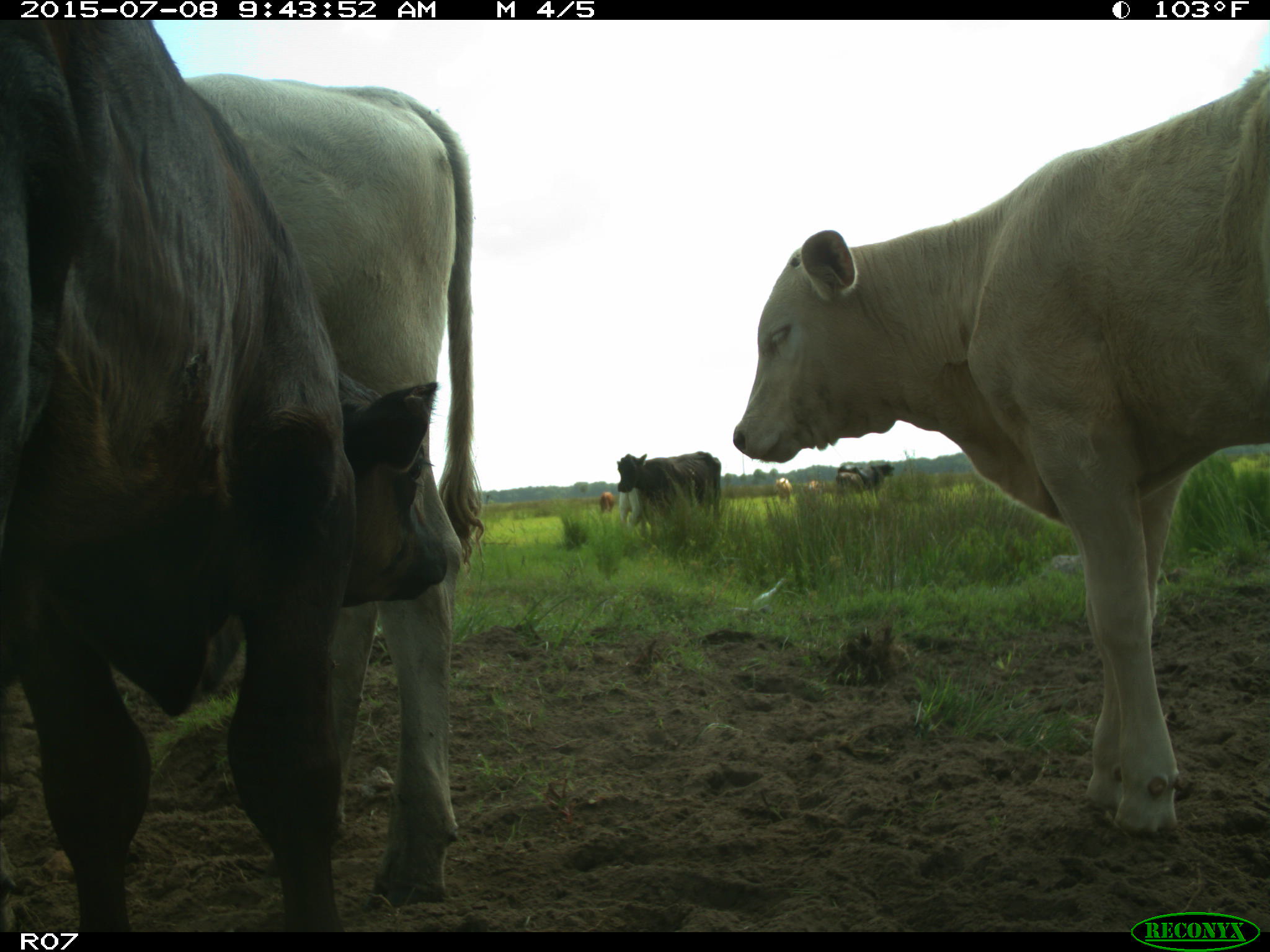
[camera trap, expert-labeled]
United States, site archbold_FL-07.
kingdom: Animalia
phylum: Chordata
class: Mammalia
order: Artiodactyla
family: Bovidae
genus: Bos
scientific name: Bos taurus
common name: domestic cow